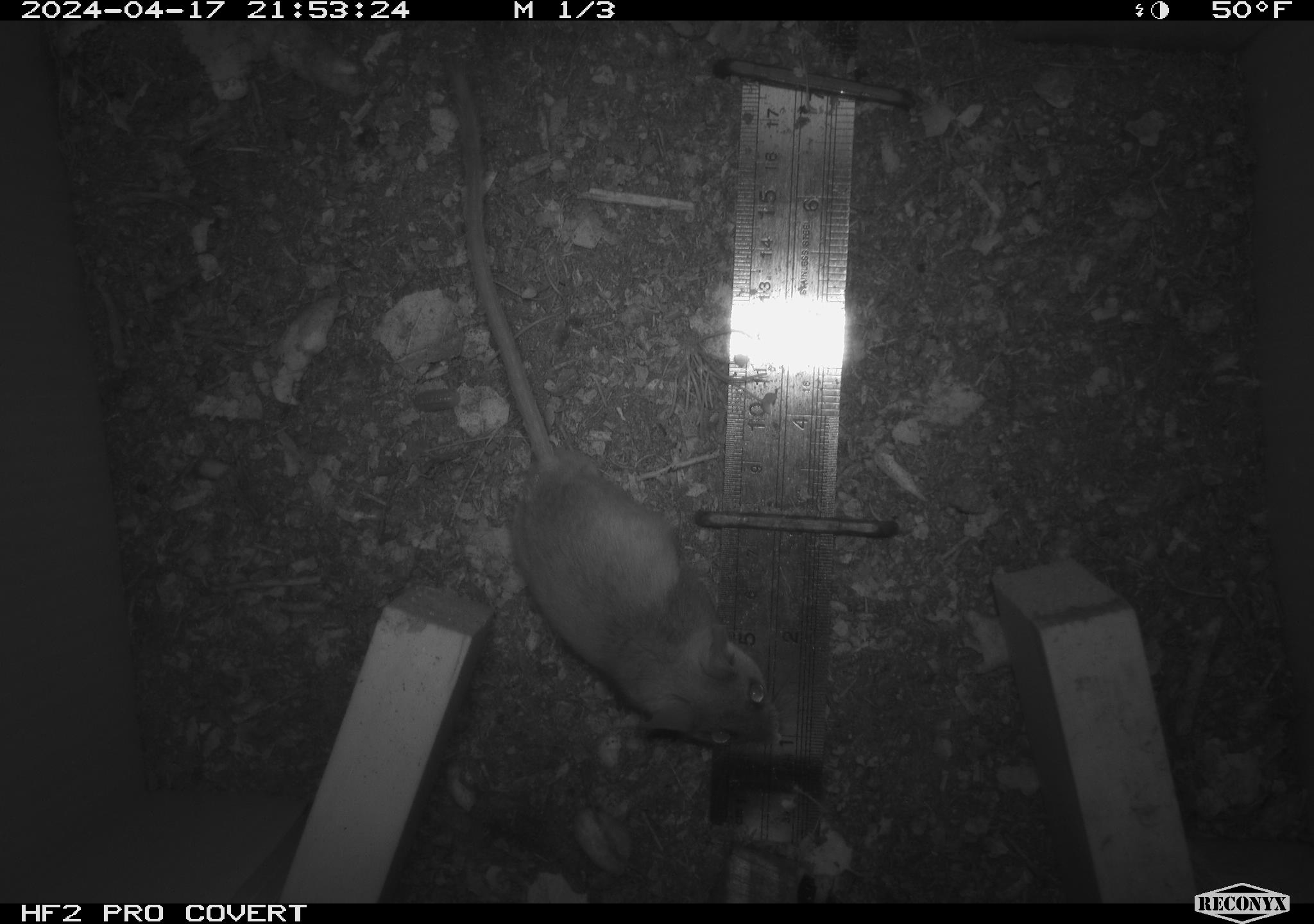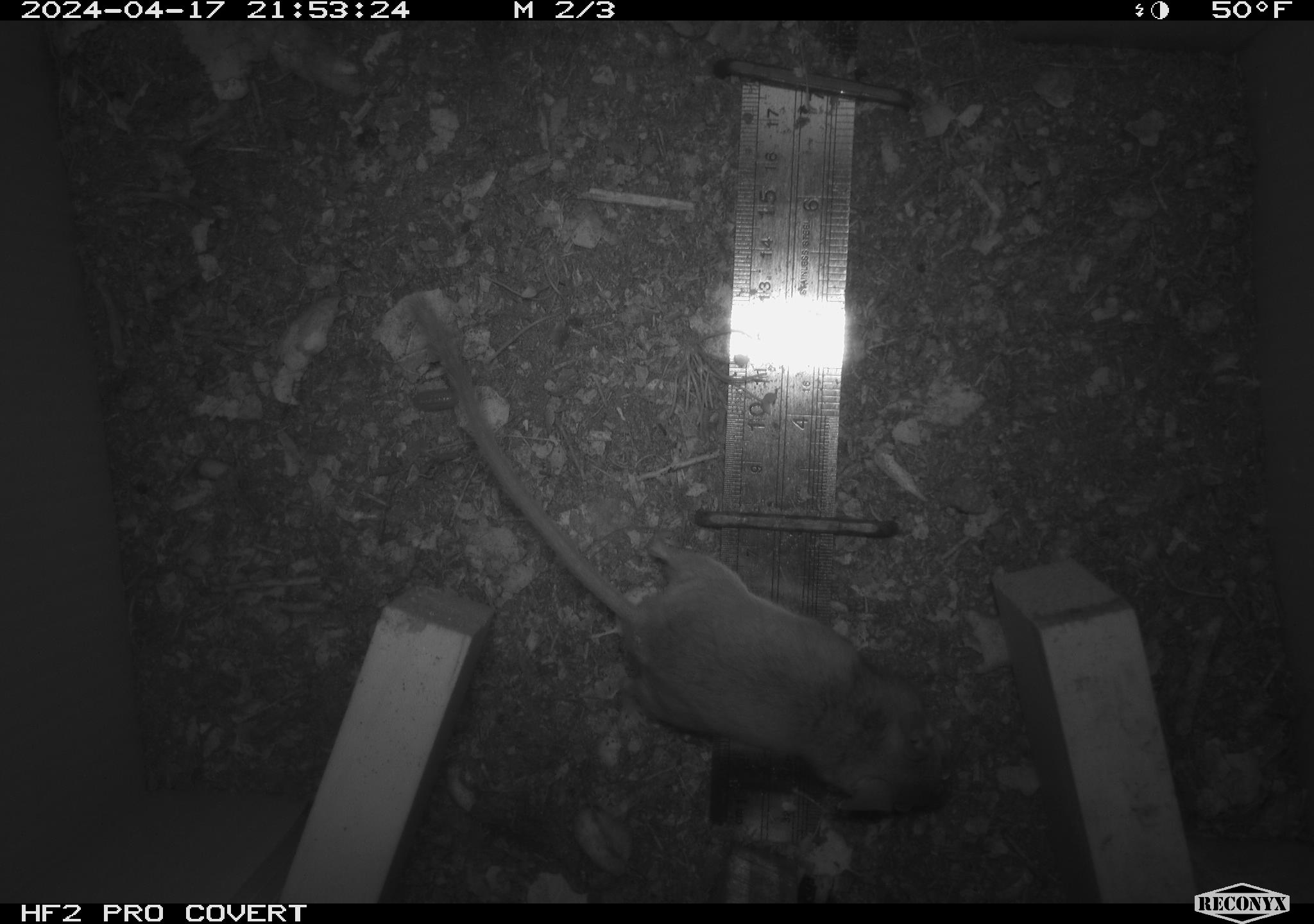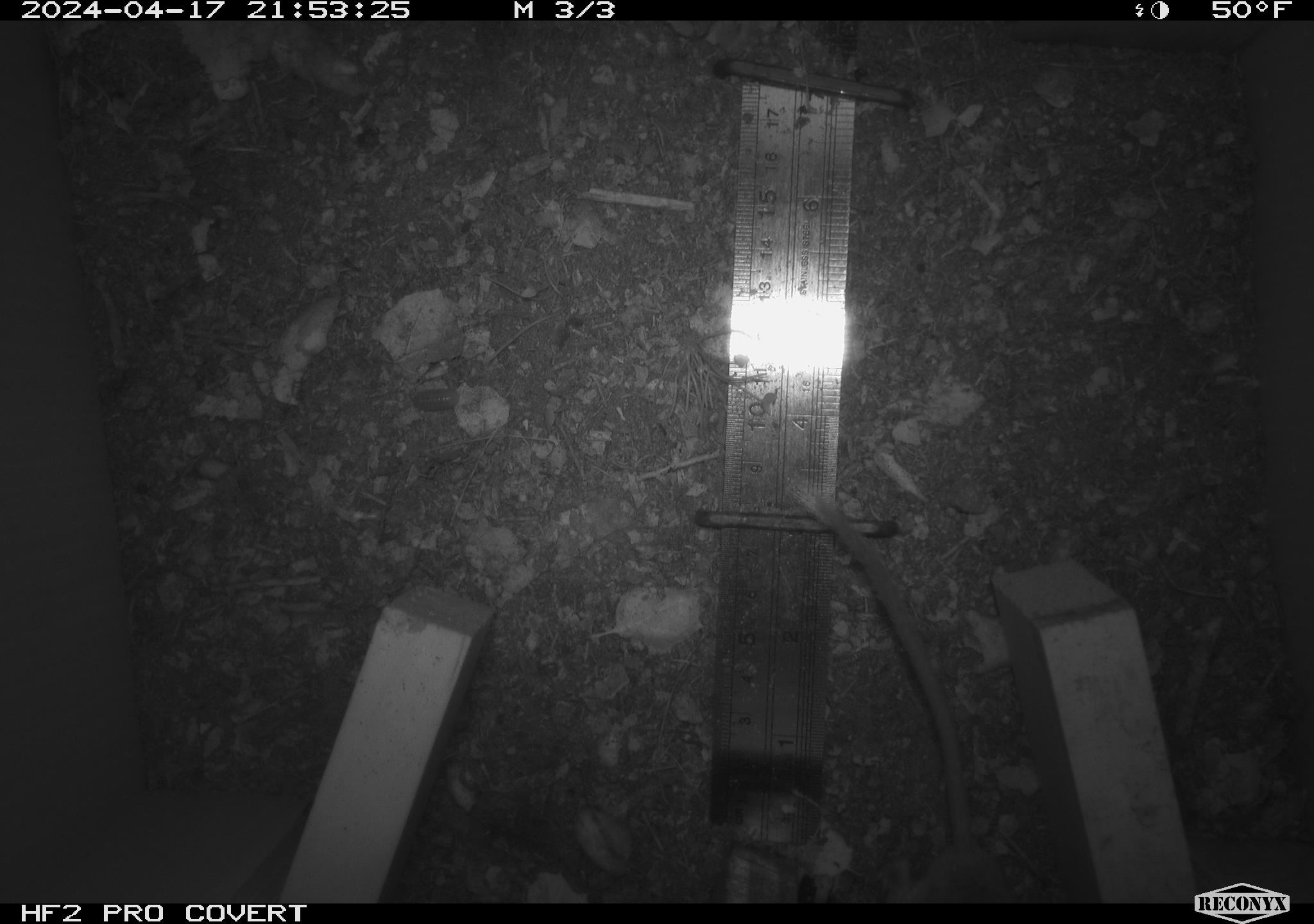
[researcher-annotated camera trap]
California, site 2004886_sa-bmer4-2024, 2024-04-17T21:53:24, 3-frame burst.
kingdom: Animalia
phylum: Chordata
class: Mammalia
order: Rodentia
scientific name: Rodentia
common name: mouse species